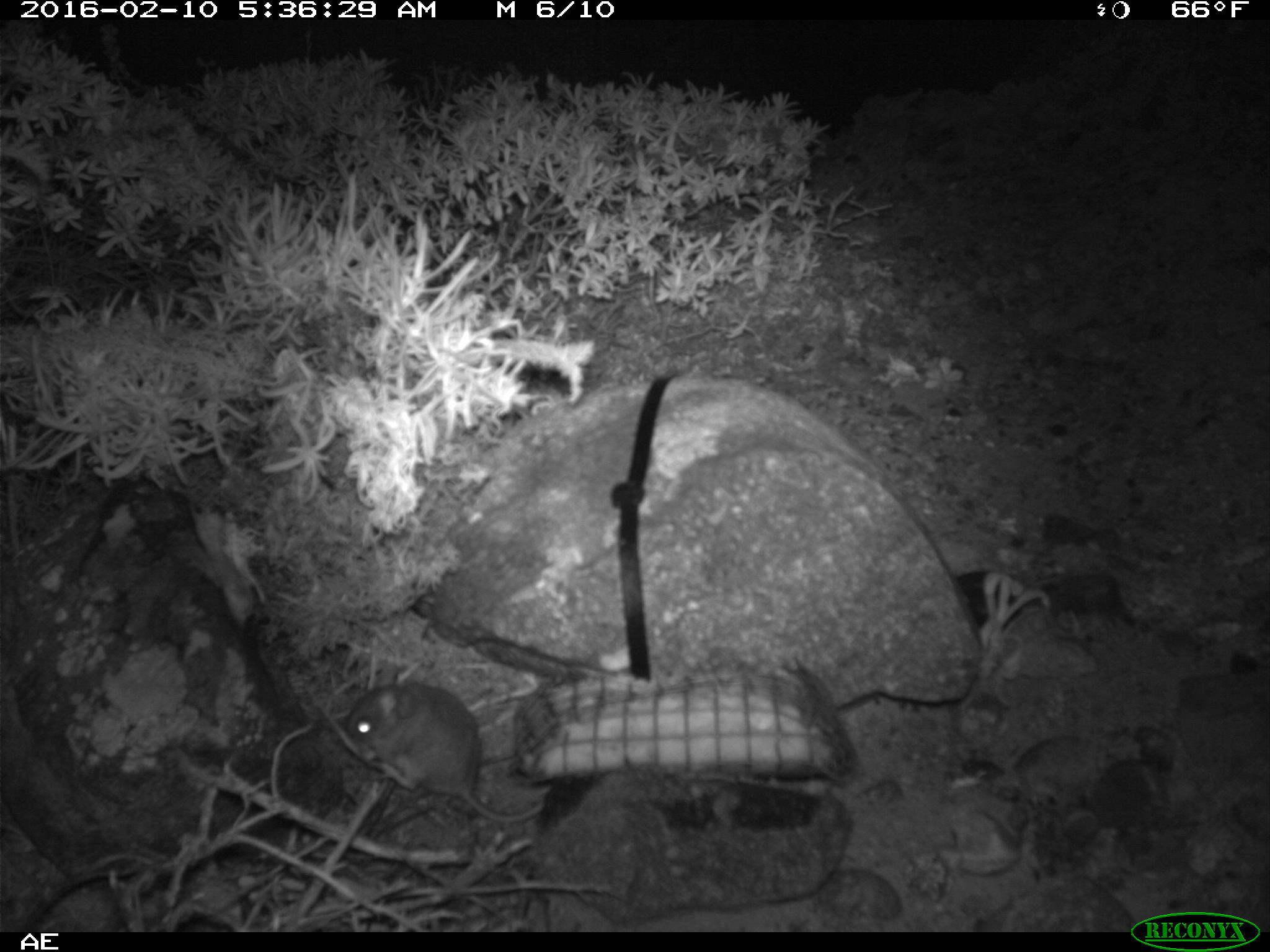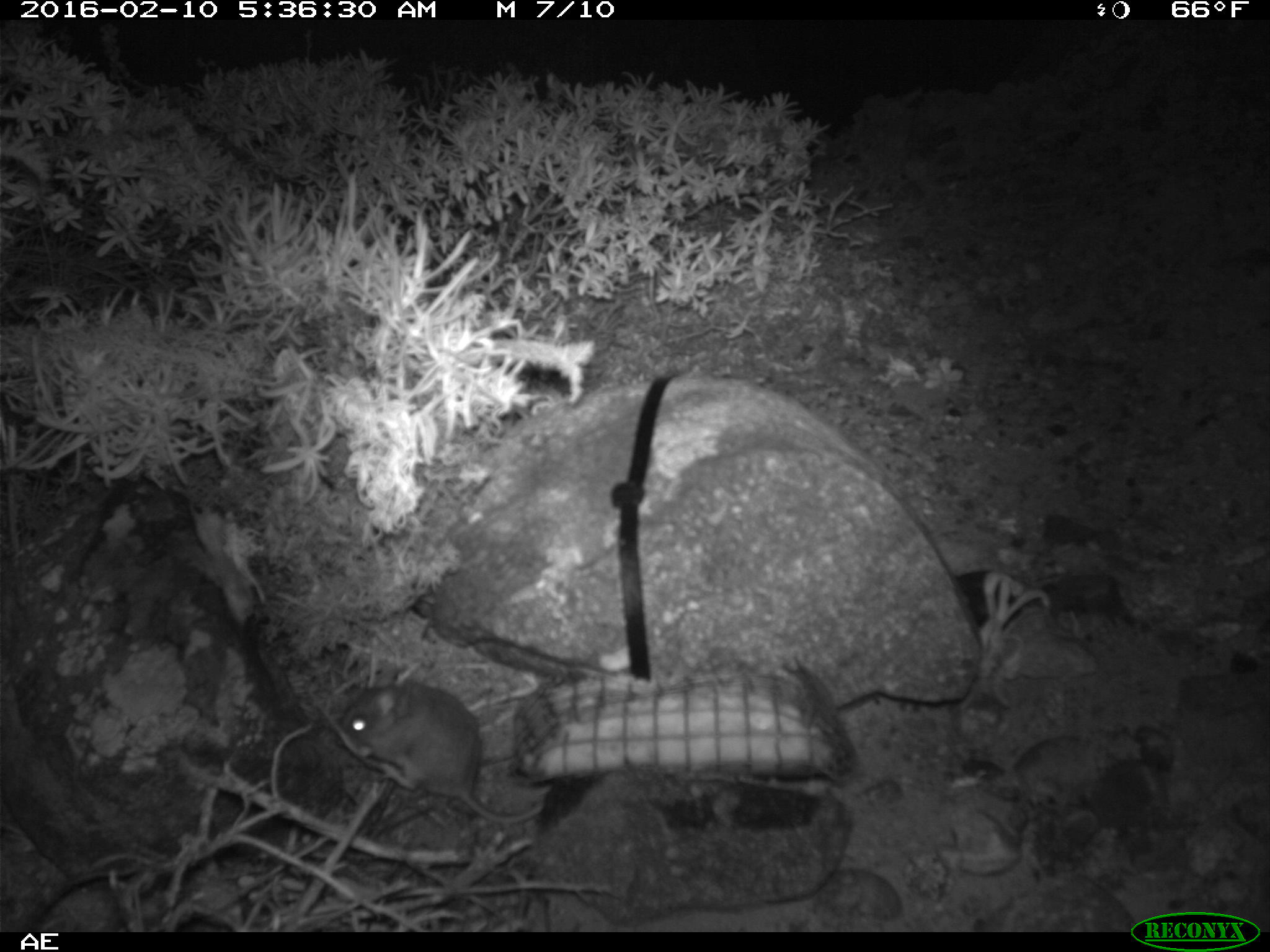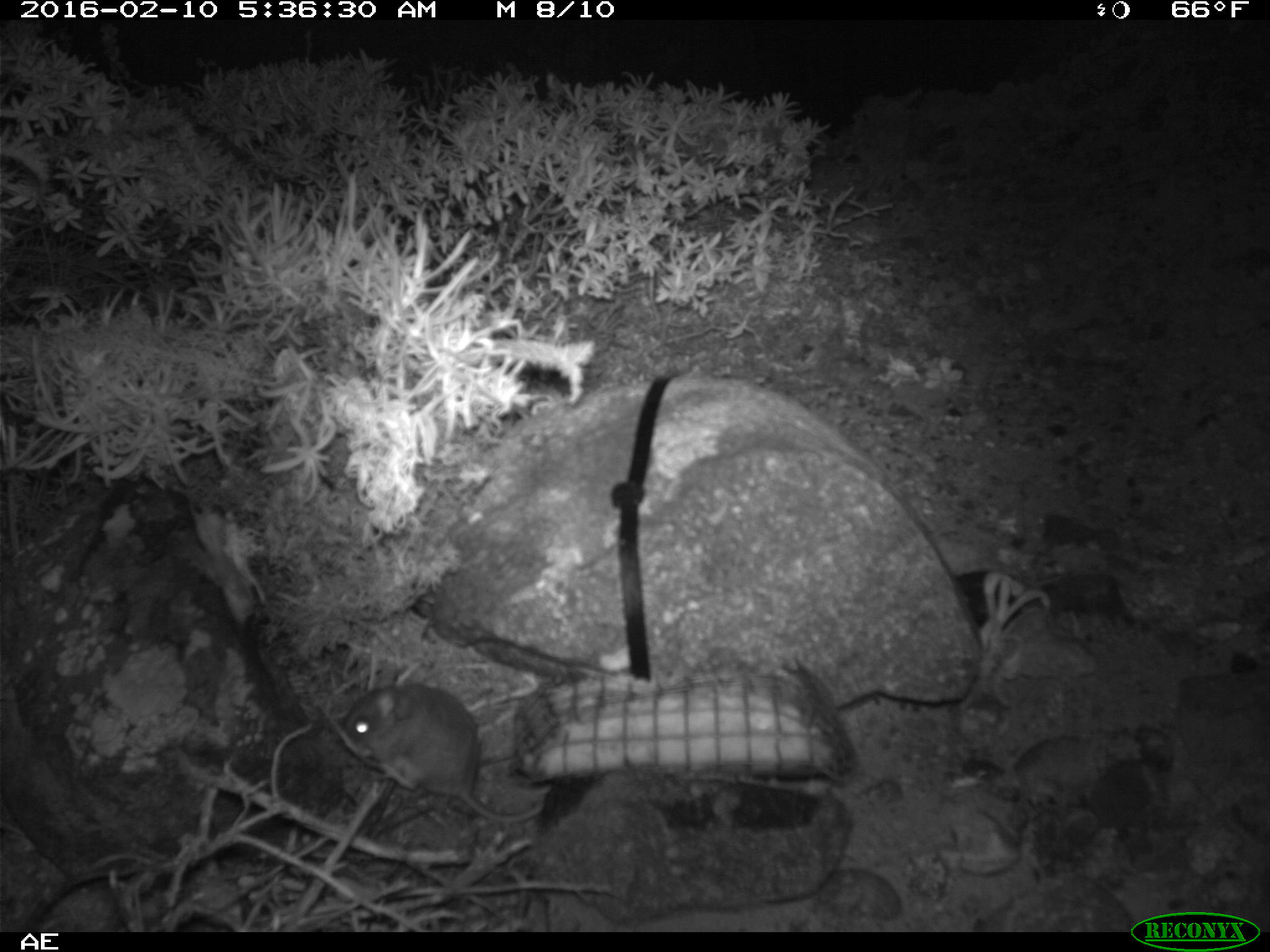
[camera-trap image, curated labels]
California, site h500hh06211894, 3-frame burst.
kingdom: Animalia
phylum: Chordata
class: Mammalia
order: Rodentia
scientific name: Rodentia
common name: rodent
Rodent (Rodentia).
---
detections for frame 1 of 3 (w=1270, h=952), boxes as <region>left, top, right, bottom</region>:
rodent: <region>344, 662, 544, 824</region>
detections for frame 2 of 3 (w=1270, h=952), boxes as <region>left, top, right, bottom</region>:
rodent: <region>339, 682, 544, 825</region>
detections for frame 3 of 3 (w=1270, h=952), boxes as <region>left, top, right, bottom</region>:
rodent: <region>342, 681, 548, 825</region>